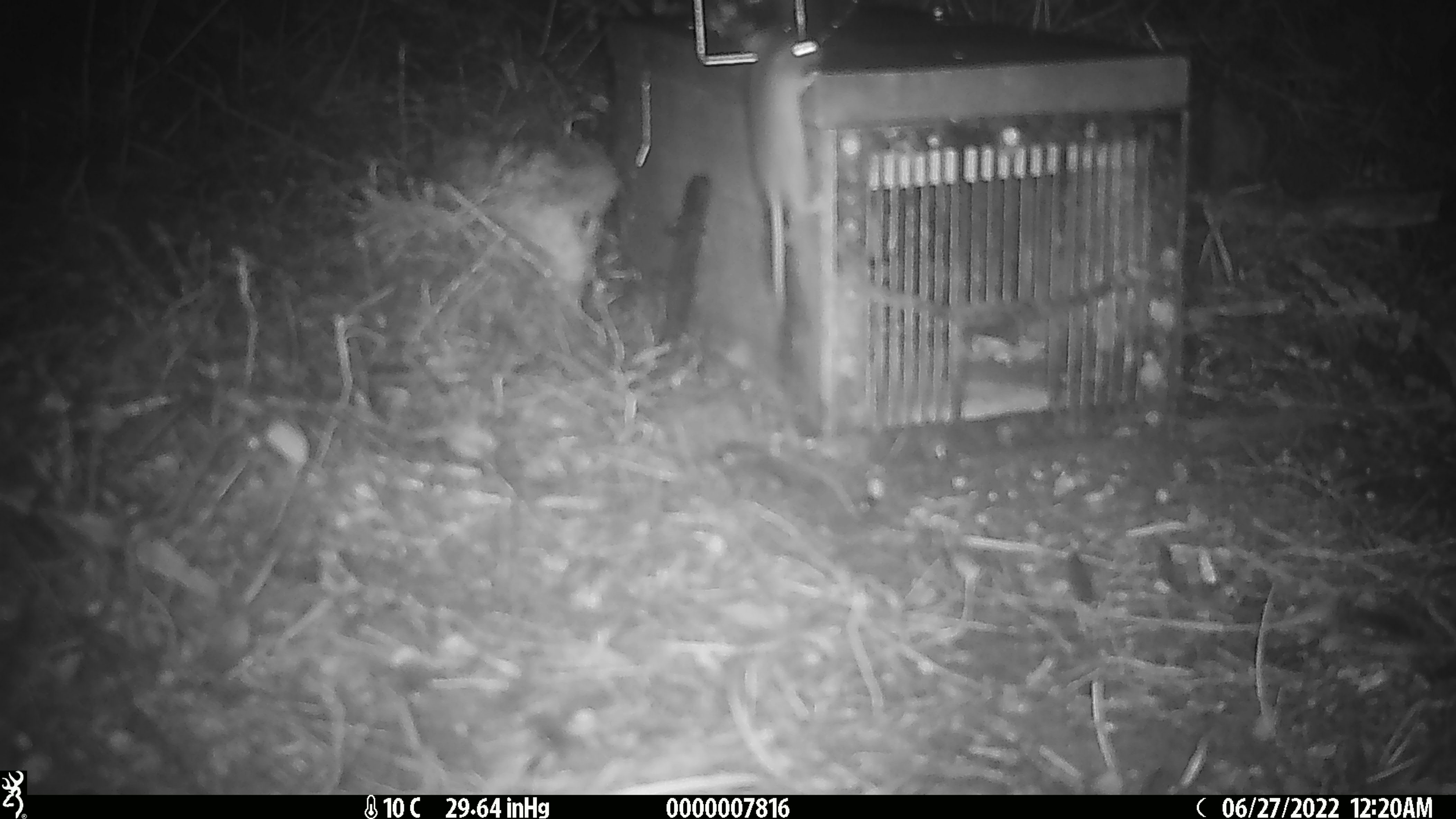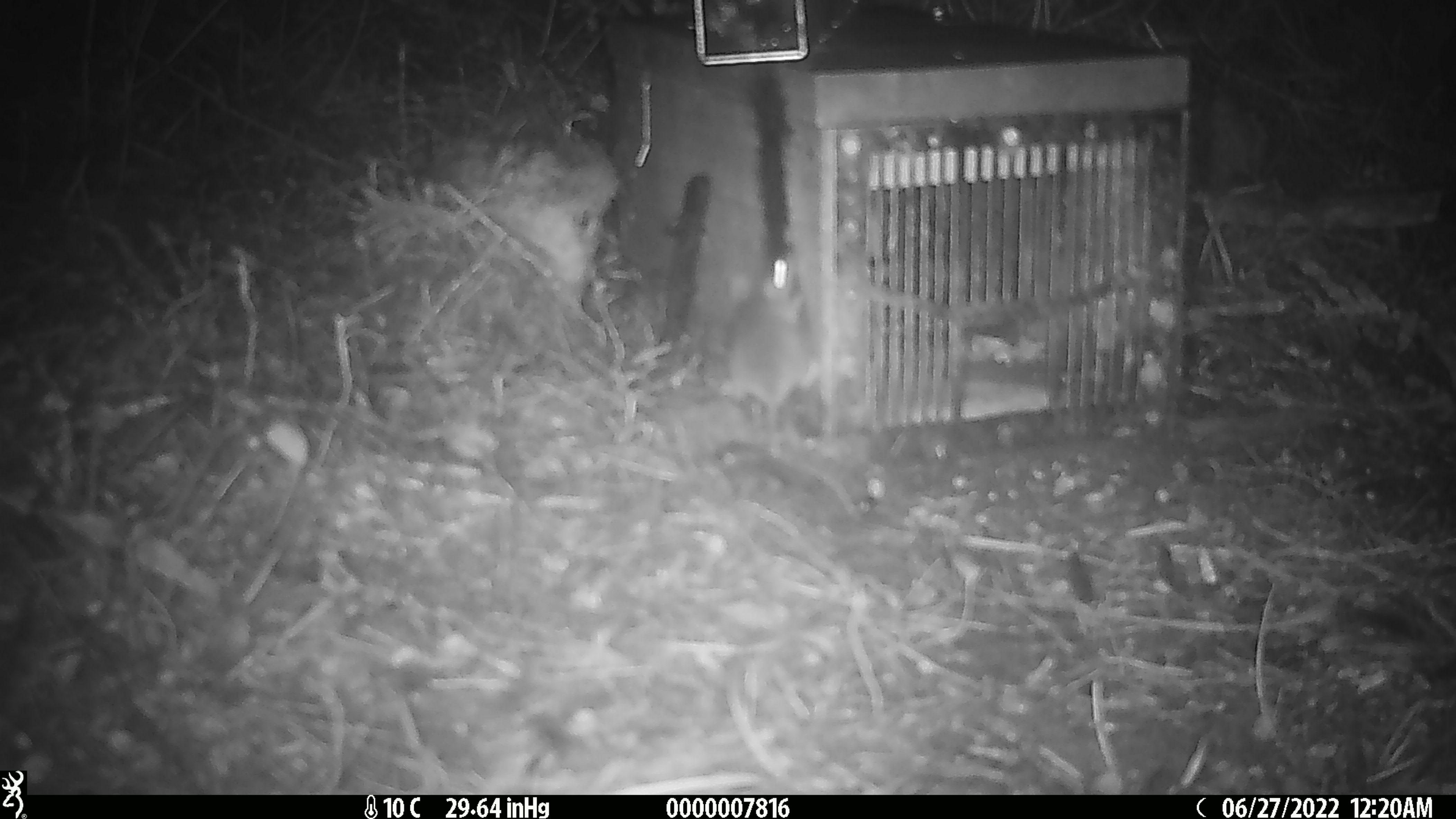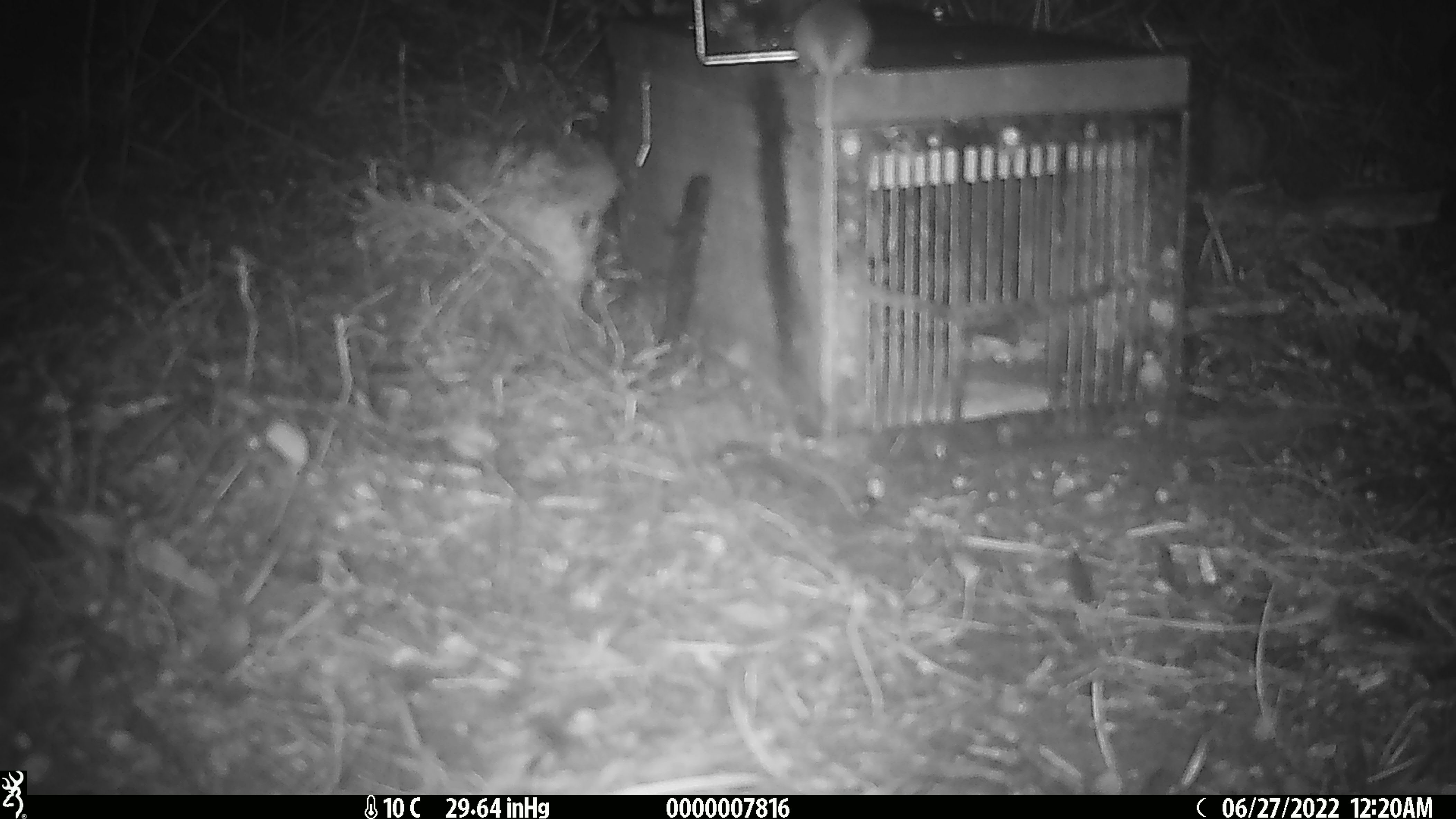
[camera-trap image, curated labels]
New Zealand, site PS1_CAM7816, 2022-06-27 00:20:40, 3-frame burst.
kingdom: Animalia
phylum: Chordata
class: Mammalia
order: Rodentia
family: Muridae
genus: Mus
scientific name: Mus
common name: mouse